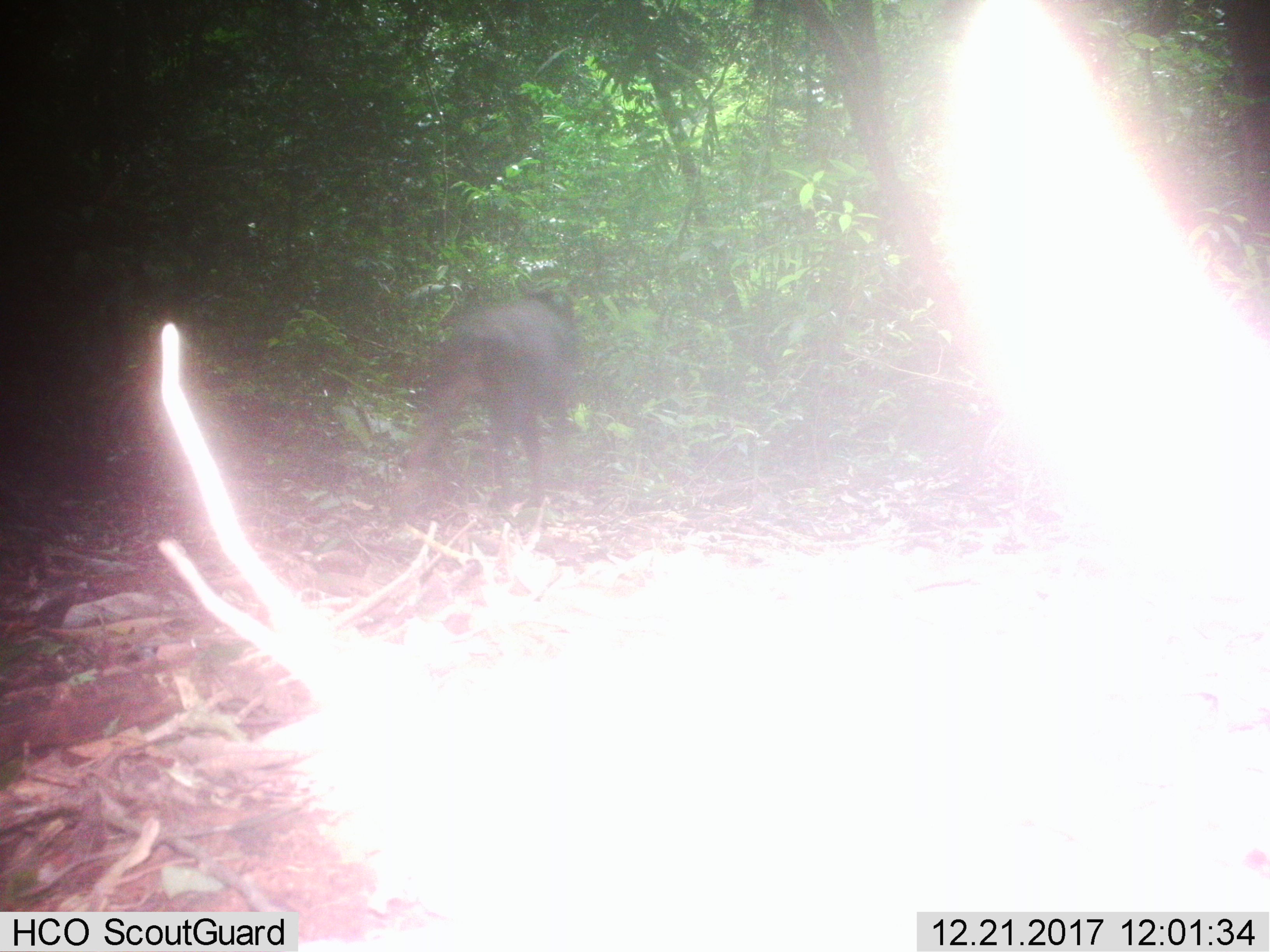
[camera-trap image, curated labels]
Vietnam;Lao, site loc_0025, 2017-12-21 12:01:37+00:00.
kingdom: Animalia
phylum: Chordata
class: Mammalia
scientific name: Mammalia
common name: mammal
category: unidentified mammal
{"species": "unidentified mammal (mammal) (Mammalia)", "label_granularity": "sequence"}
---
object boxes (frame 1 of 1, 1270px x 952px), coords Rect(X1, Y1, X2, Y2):
unidentified mammal: Rect(400, 276, 580, 507)